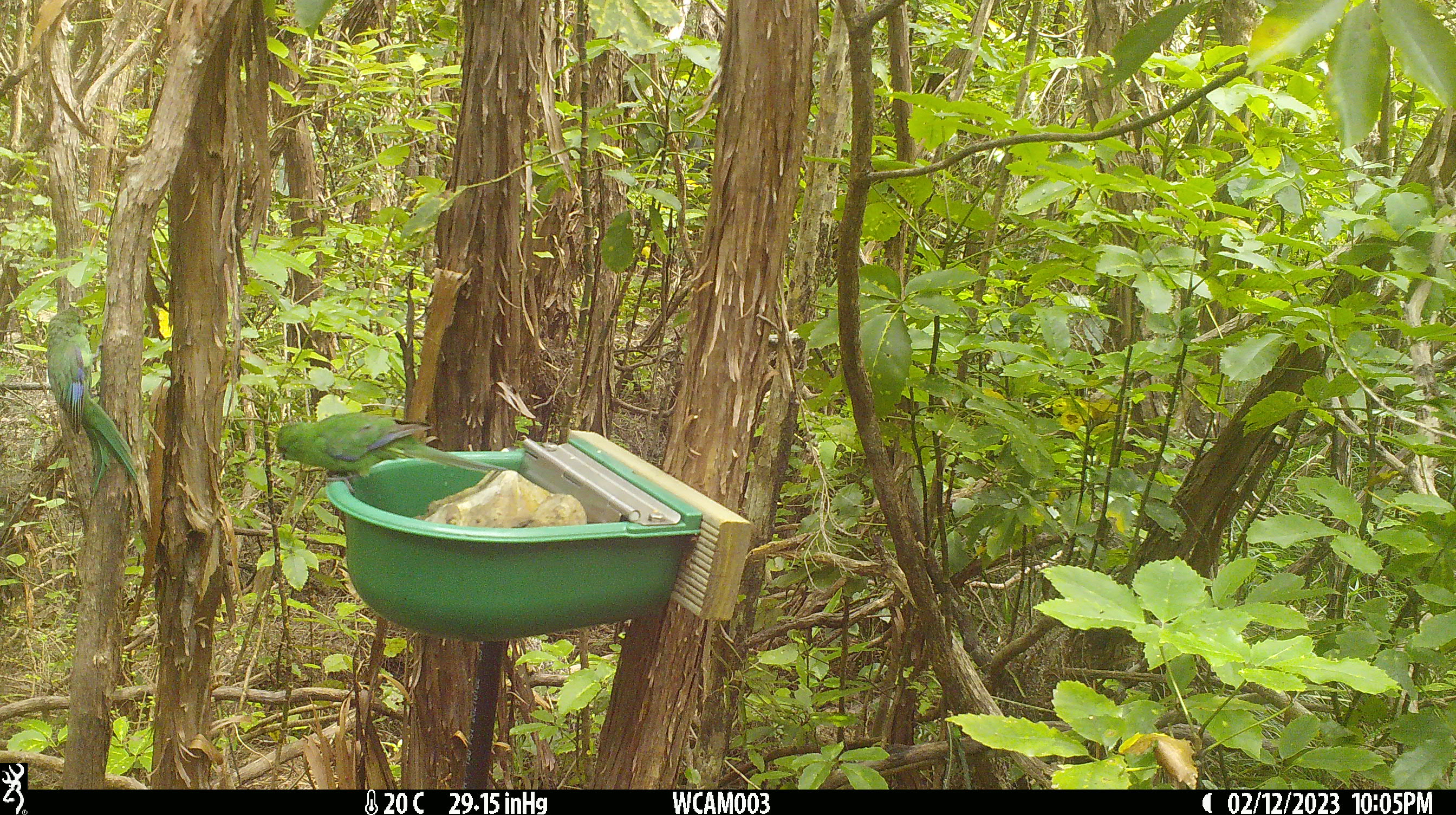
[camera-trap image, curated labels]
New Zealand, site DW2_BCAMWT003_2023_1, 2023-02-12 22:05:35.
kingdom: Animalia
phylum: Chordata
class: Aves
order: Psittaciformes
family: Psittaculidae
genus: Cyanoramphus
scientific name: Cyanoramphus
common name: parakeet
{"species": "parakeet (Cyanoramphus)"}